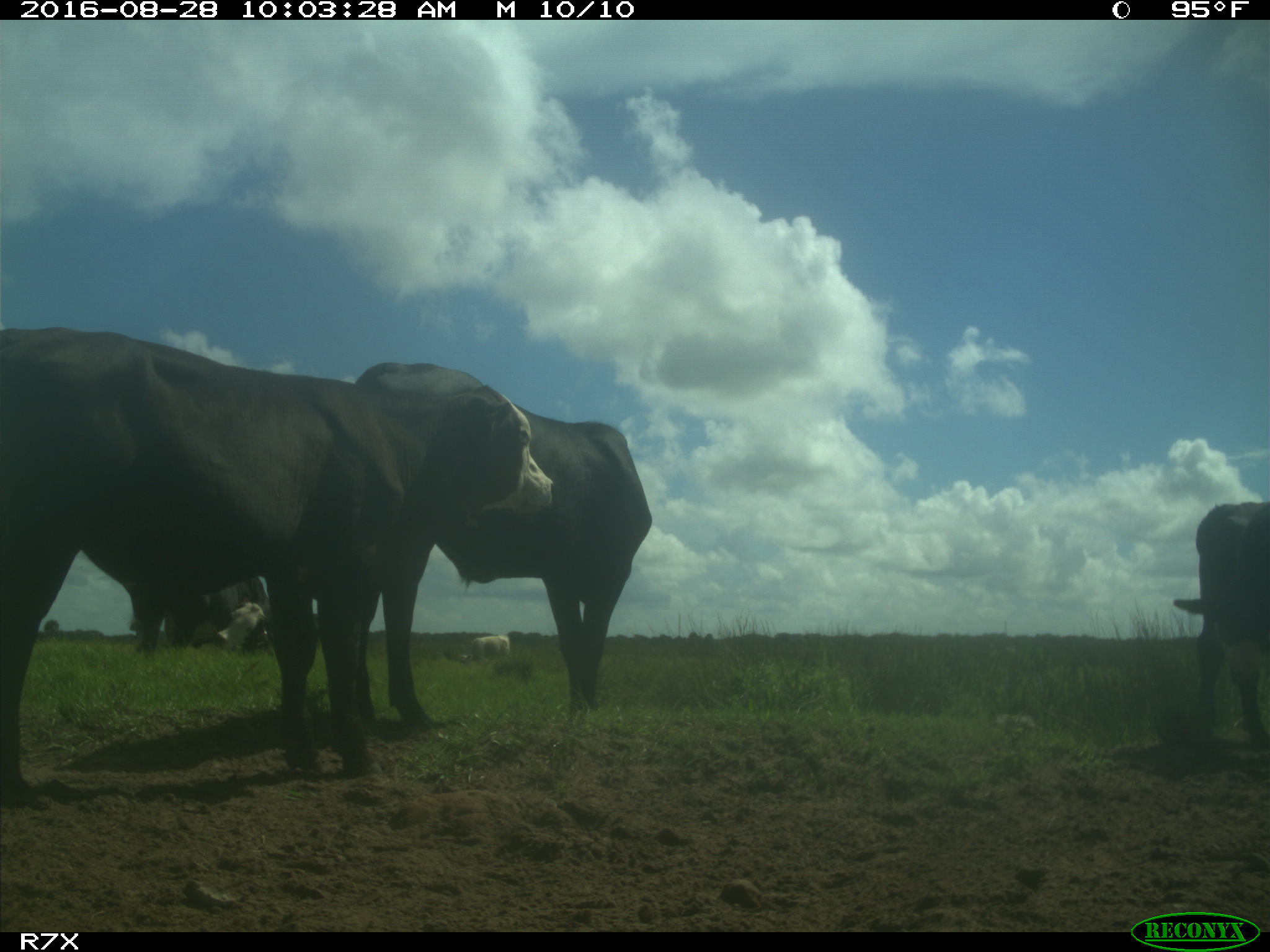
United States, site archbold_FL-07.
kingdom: Animalia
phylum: Chordata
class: Mammalia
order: Artiodactyla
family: Bovidae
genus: Bos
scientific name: Bos taurus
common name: domestic cow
Bos taurus (domestic cow).